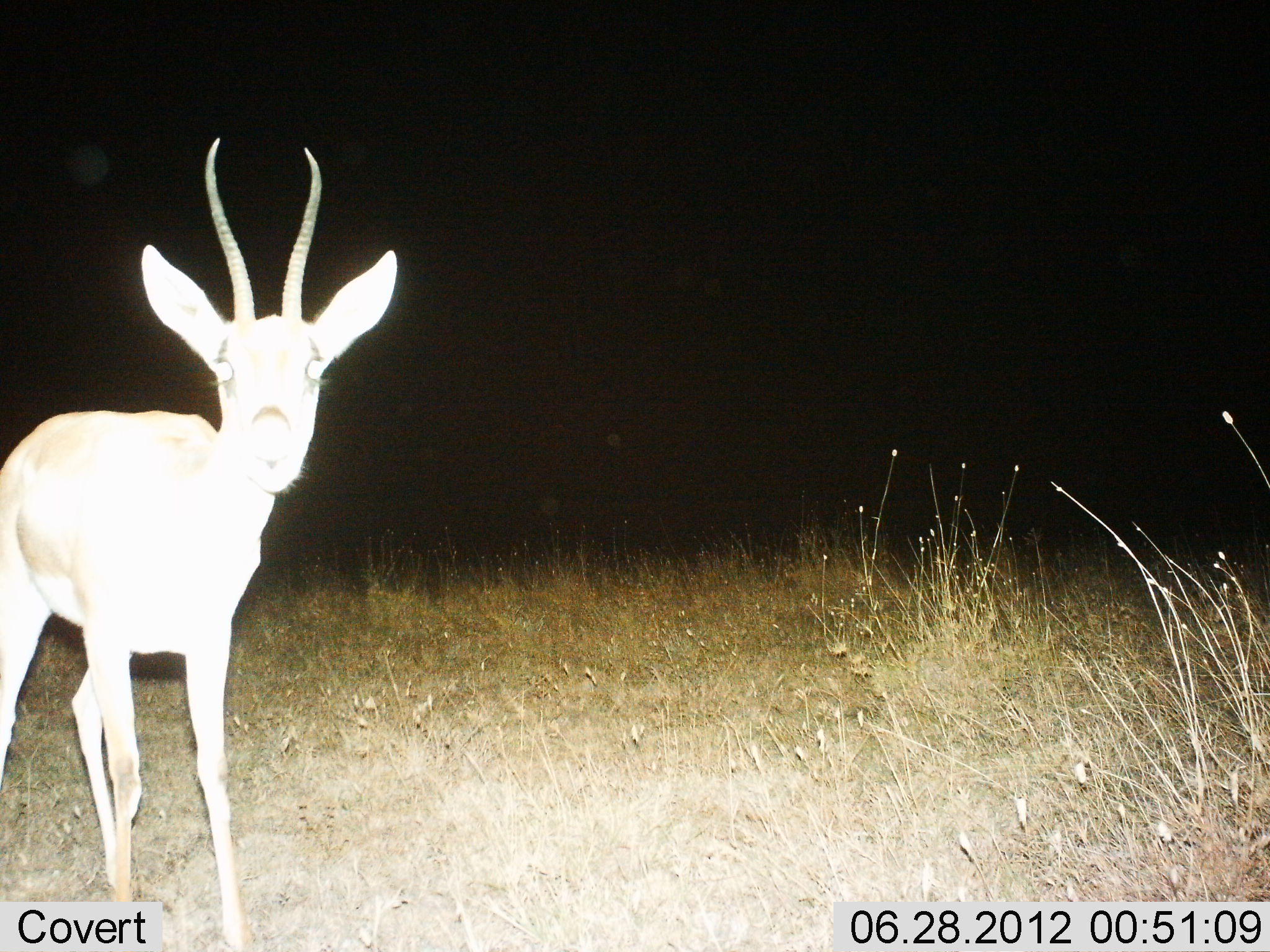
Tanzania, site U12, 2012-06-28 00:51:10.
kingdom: Animalia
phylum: Chordata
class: Mammalia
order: Artiodactyla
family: Bovidae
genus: Nanger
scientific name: Nanger granti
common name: grant's gazelle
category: gazellegrants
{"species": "gazellegrants (grant's gazelle) (Nanger granti)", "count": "1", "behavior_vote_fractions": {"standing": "90%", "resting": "0%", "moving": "0%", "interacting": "10%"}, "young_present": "0%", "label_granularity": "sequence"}